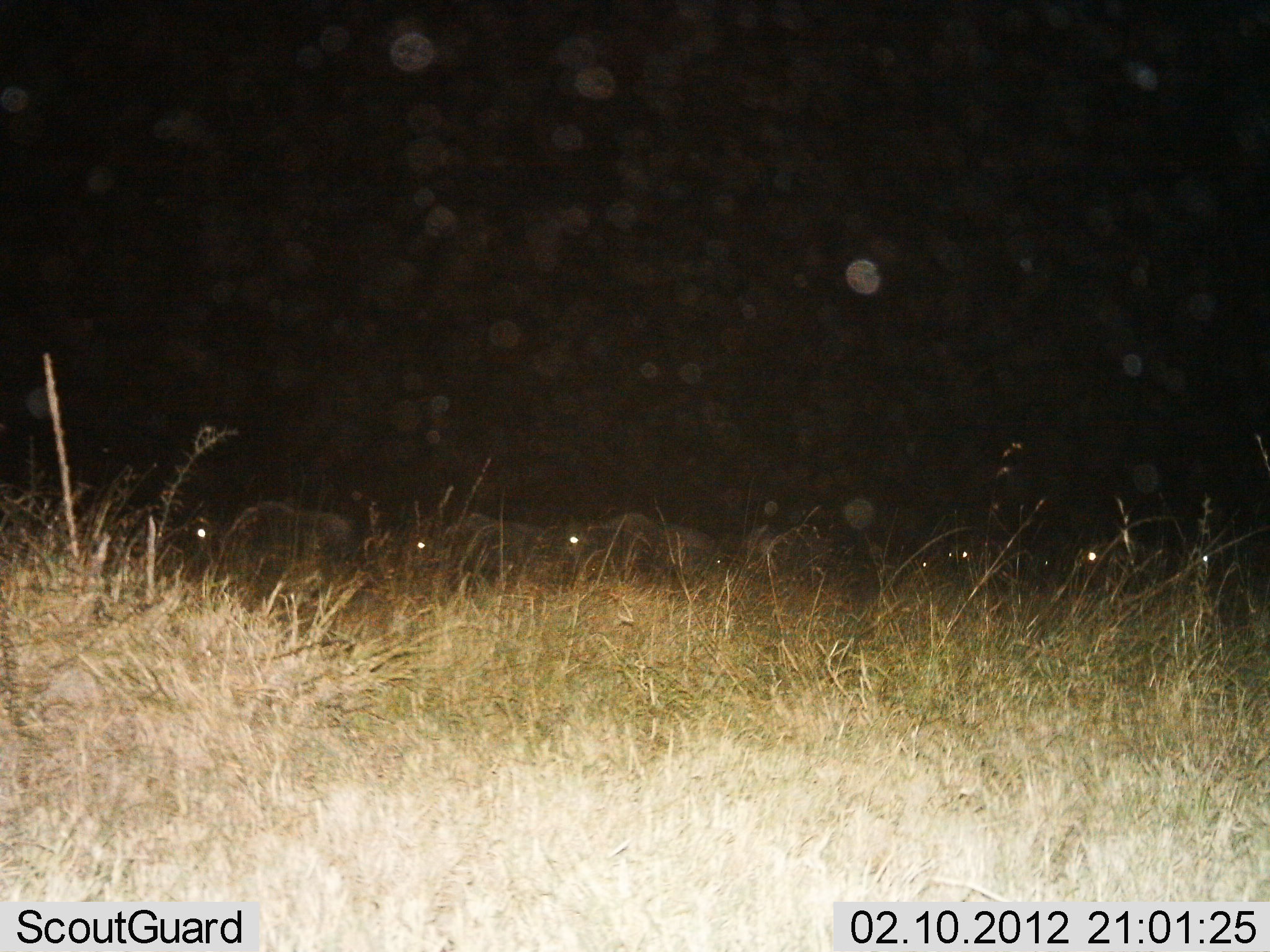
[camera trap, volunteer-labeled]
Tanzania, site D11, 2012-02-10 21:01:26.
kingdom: Animalia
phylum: Chordata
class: Mammalia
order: Artiodactyla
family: Bovidae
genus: Connochaetes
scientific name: Connochaetes taurinus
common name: blue wildebeest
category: wildebeest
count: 10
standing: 20%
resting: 20%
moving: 70%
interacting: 0%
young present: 0%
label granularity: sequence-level